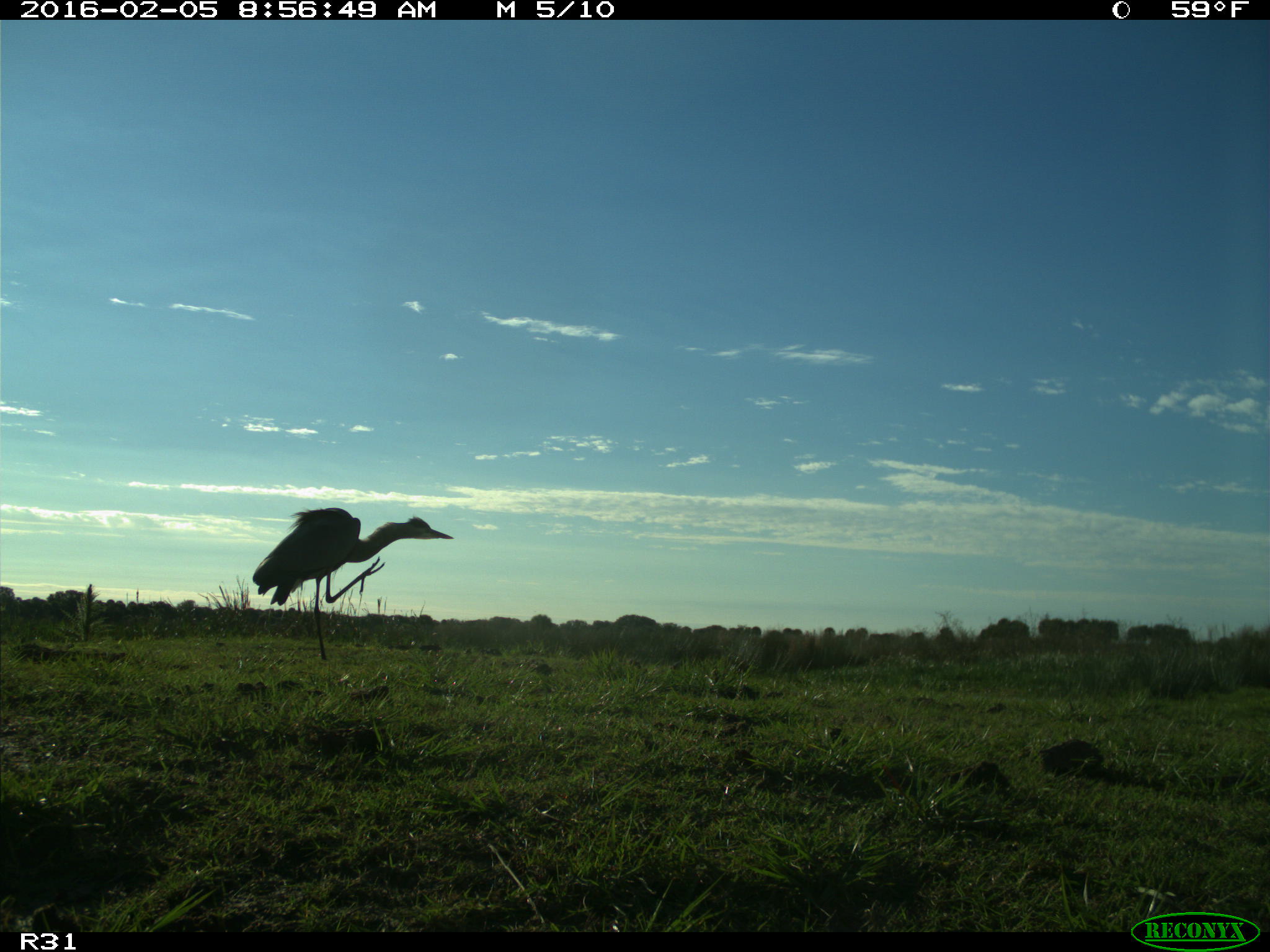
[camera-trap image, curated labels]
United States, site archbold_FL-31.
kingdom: Animalia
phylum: Chordata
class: Aves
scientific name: Aves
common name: birds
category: unidentified bird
Unidentified bird (birds) (Aves).